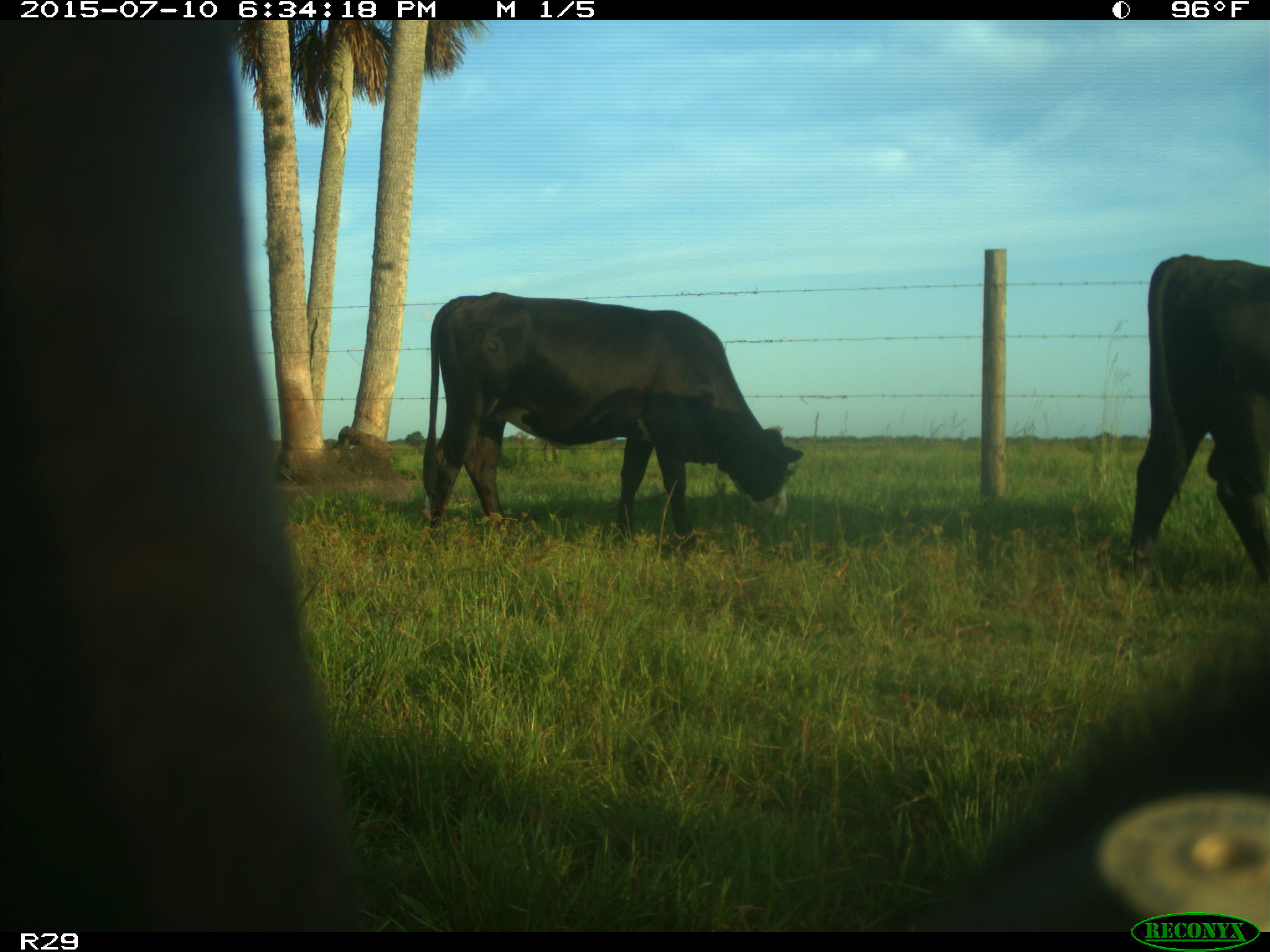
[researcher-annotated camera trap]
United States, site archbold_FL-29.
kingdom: Animalia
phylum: Chordata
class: Mammalia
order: Artiodactyla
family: Bovidae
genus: Bos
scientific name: Bos taurus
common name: domestic cow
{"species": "Bos taurus (domestic cow)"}